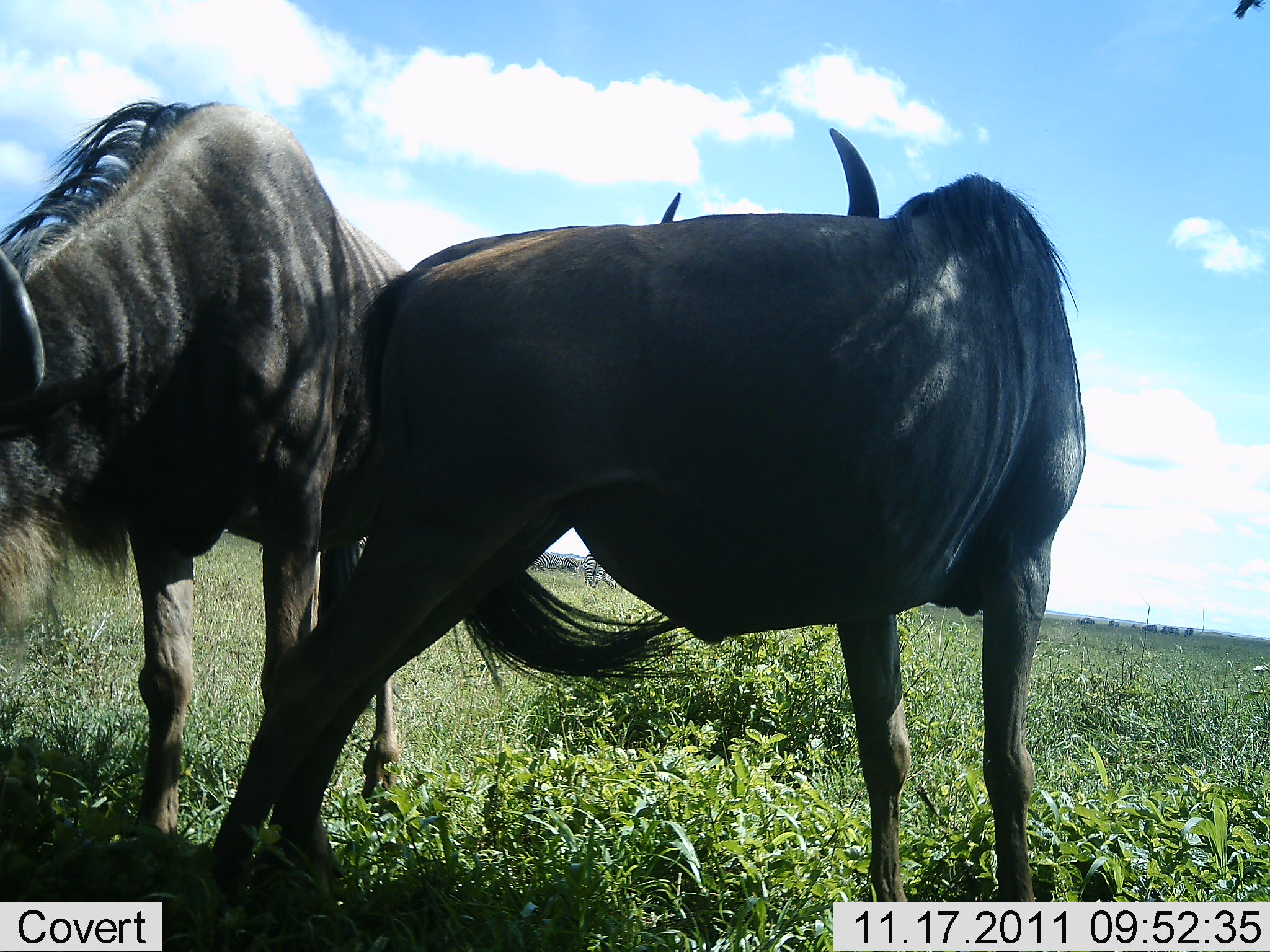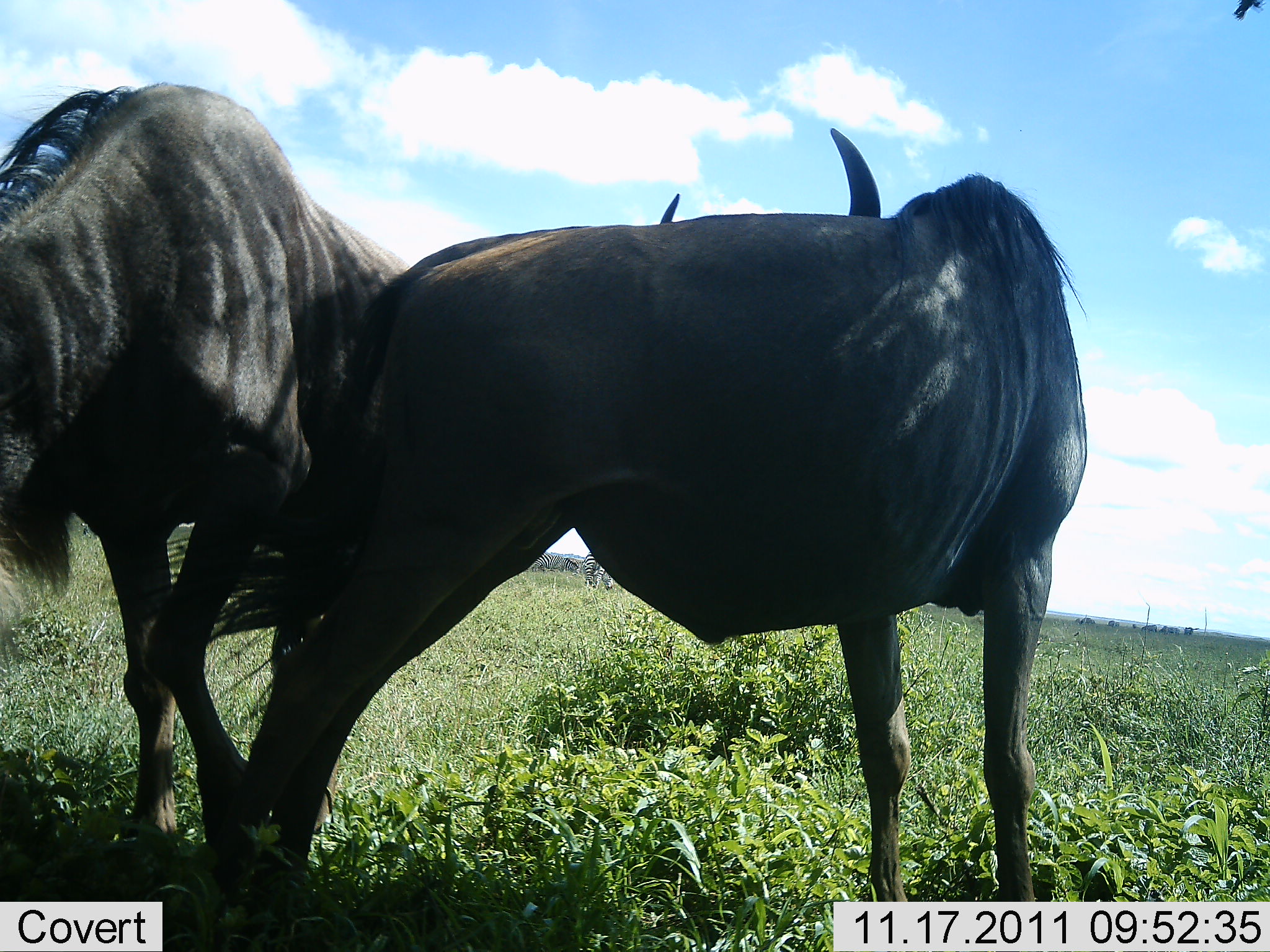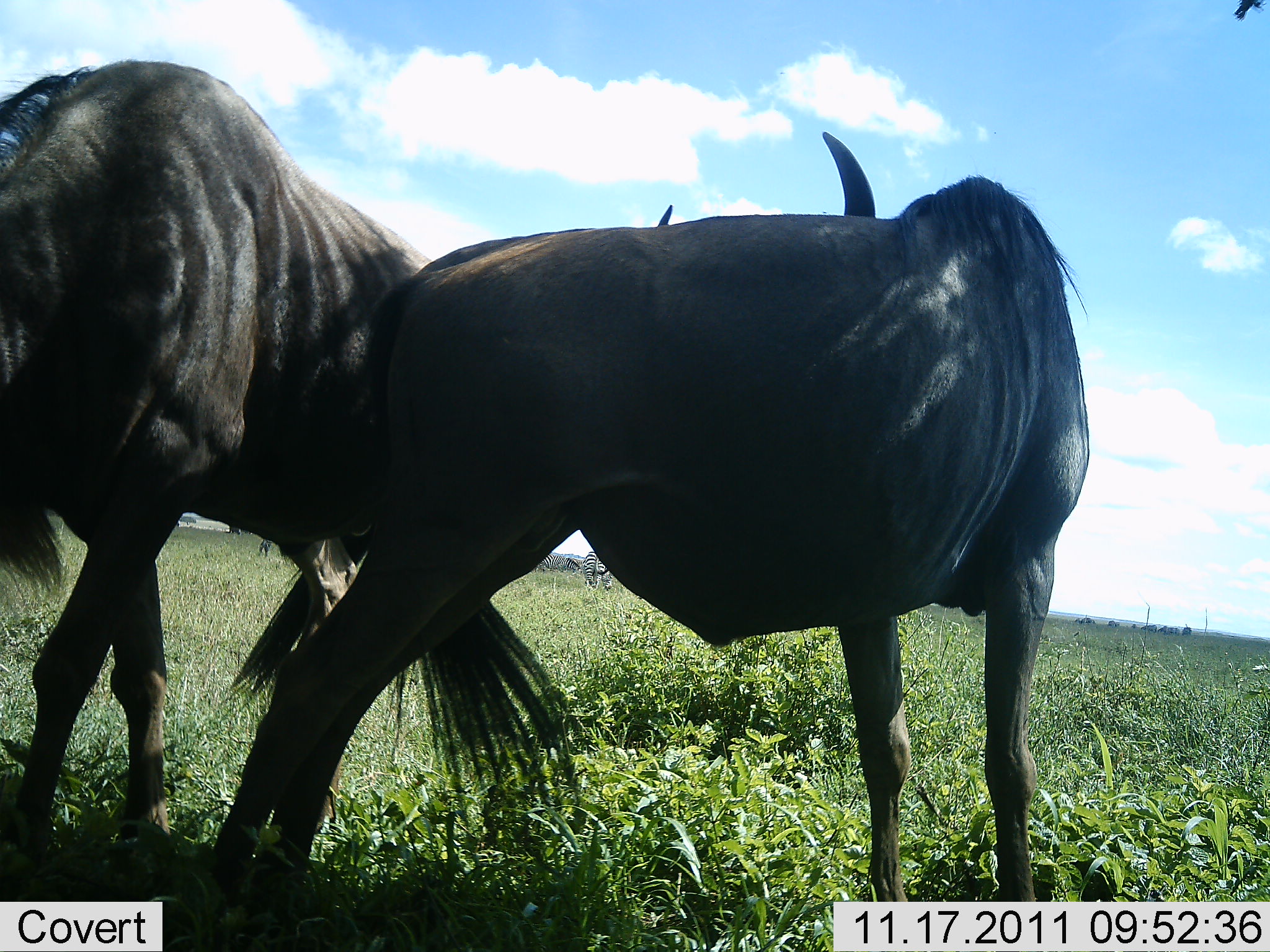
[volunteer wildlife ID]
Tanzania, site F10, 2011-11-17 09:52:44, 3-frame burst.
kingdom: Animalia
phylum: Chordata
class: Mammalia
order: Artiodactyla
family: Bovidae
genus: Connochaetes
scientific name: Connochaetes taurinus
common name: blue wildebeest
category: wildebeest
Wildebeest (blue wildebeest) (Connochaetes taurinus), count 2. Behavior (volunteer vote fractions): standing 79%, resting 0%, moving 14%, interacting 36%. Young present (vote fraction): 0%. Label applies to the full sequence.